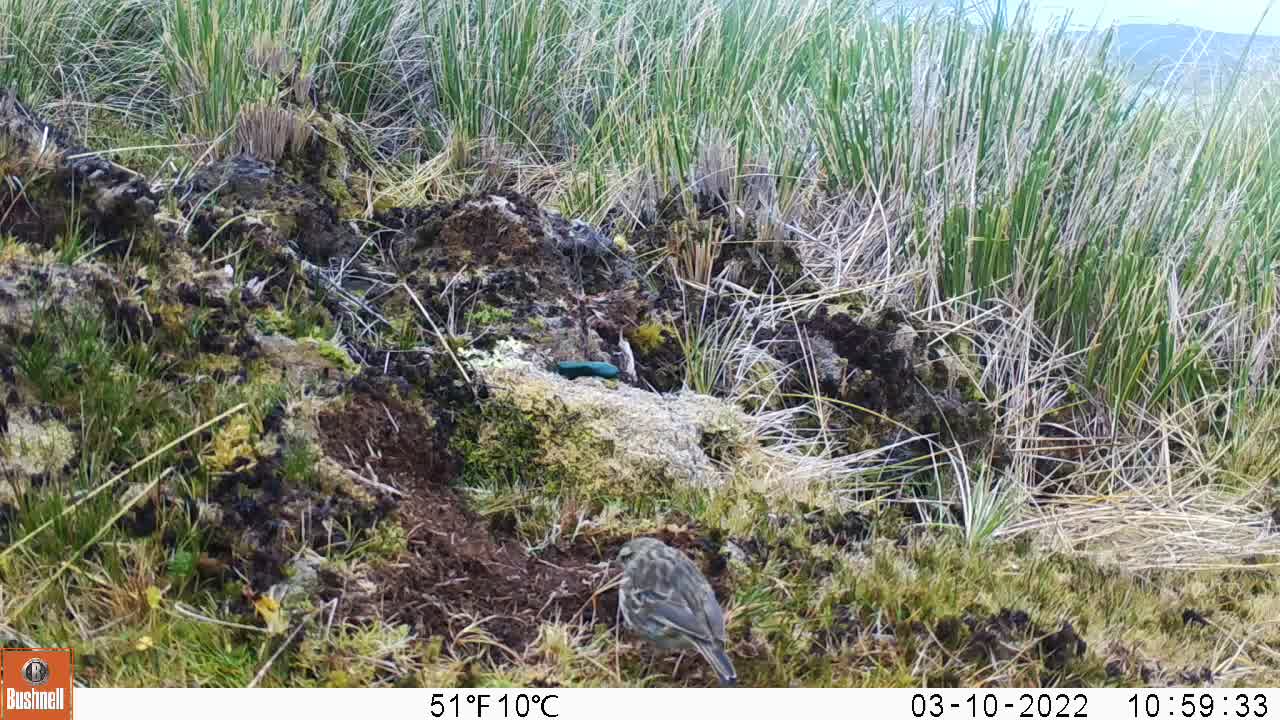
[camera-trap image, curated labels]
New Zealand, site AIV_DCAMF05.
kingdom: Animalia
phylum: Chordata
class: Aves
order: Passeriformes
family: Motacillidae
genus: Anthus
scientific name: Anthus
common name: pipit